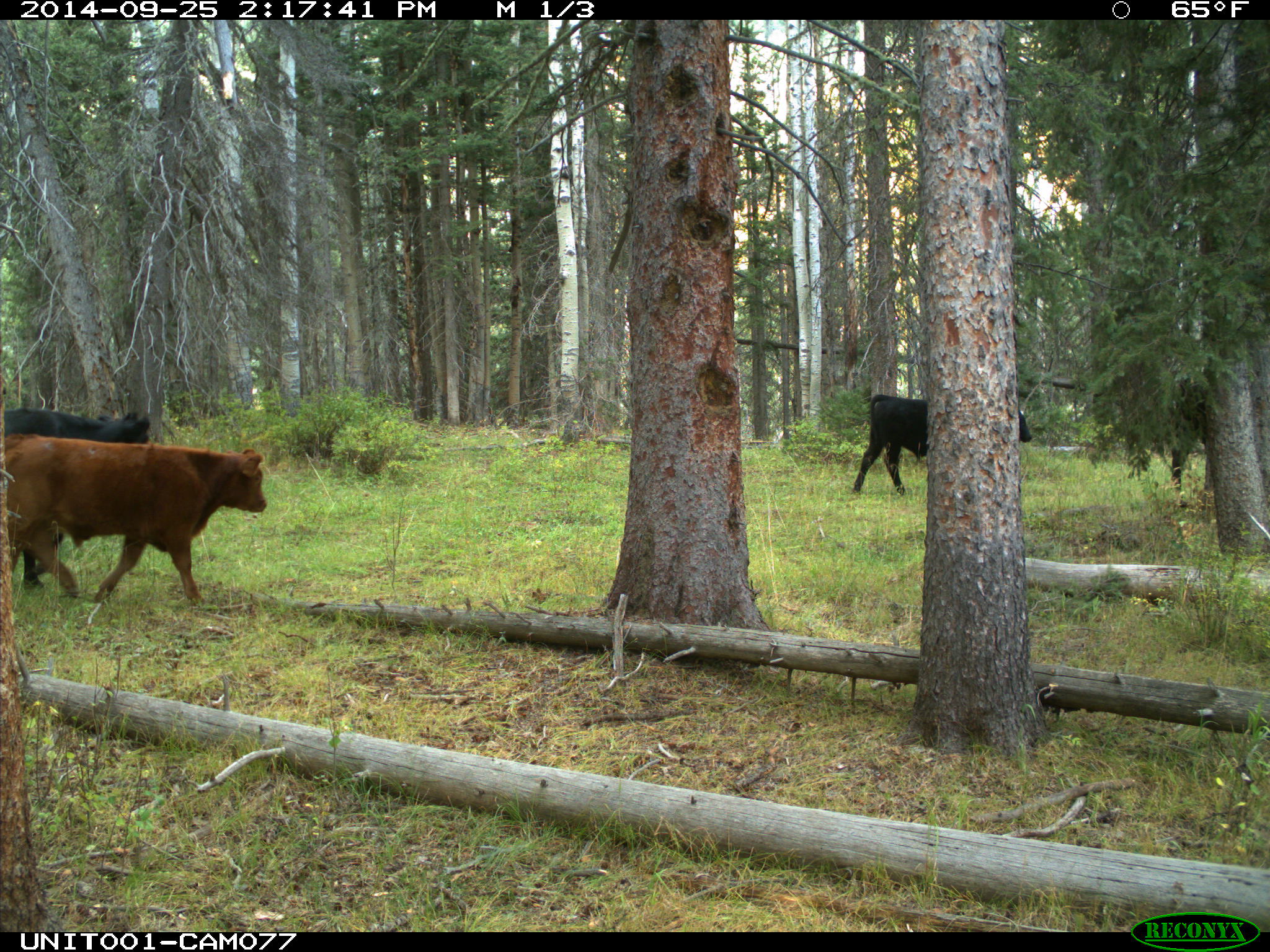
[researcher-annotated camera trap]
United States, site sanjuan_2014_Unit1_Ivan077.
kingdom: Animalia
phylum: Chordata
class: Mammalia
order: Artiodactyla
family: Bovidae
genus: Bos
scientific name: Bos taurus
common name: domestic cow